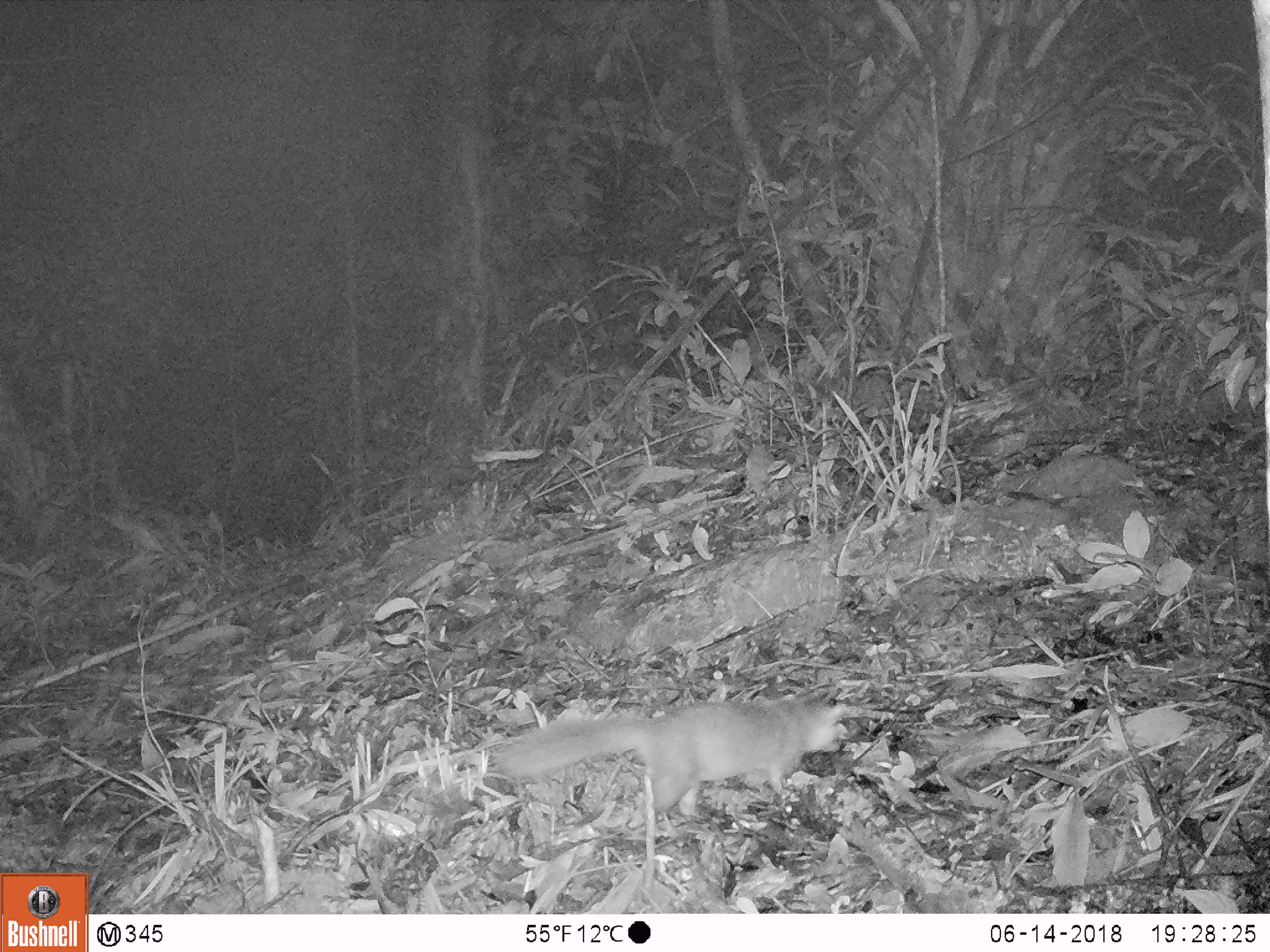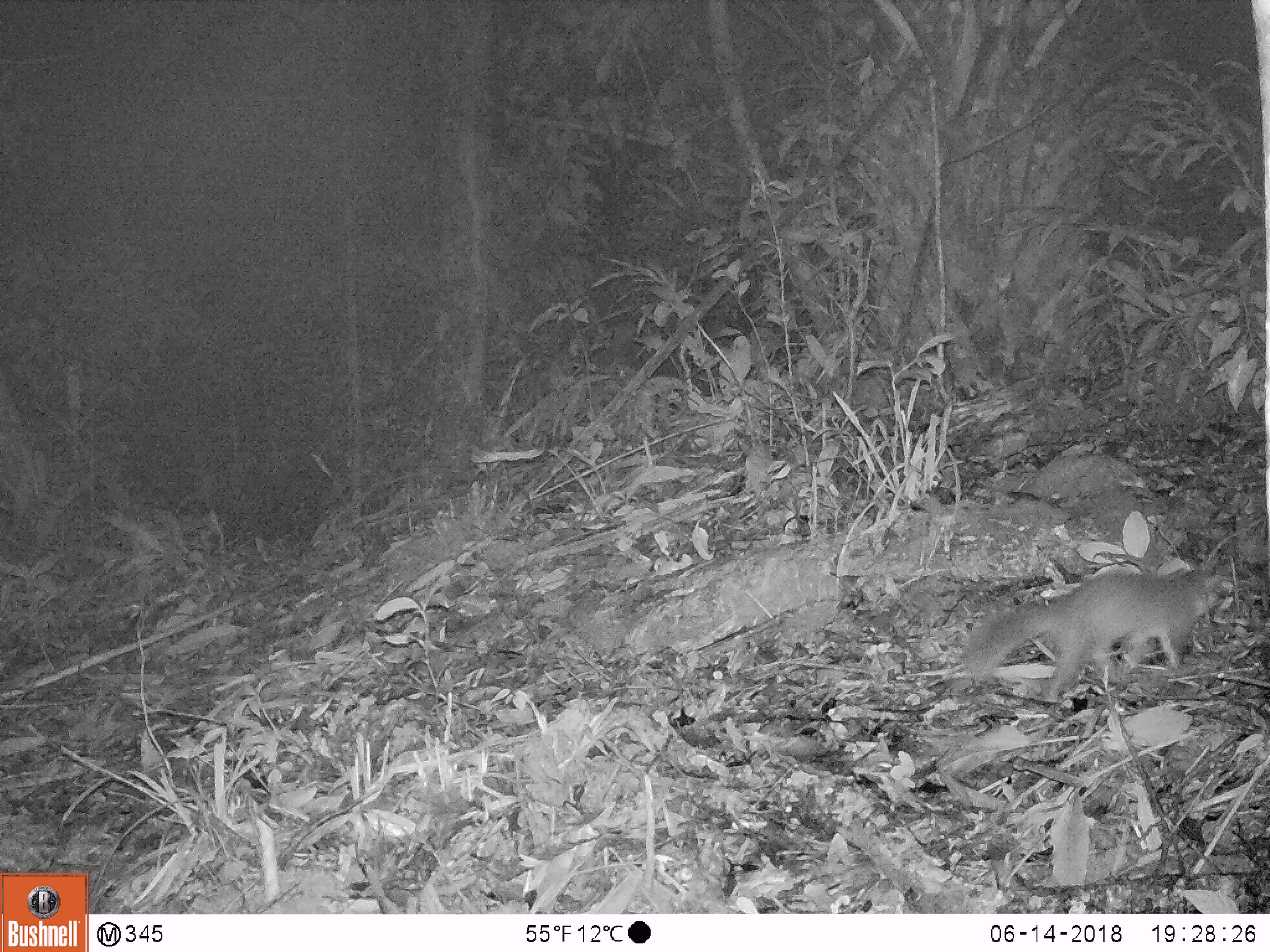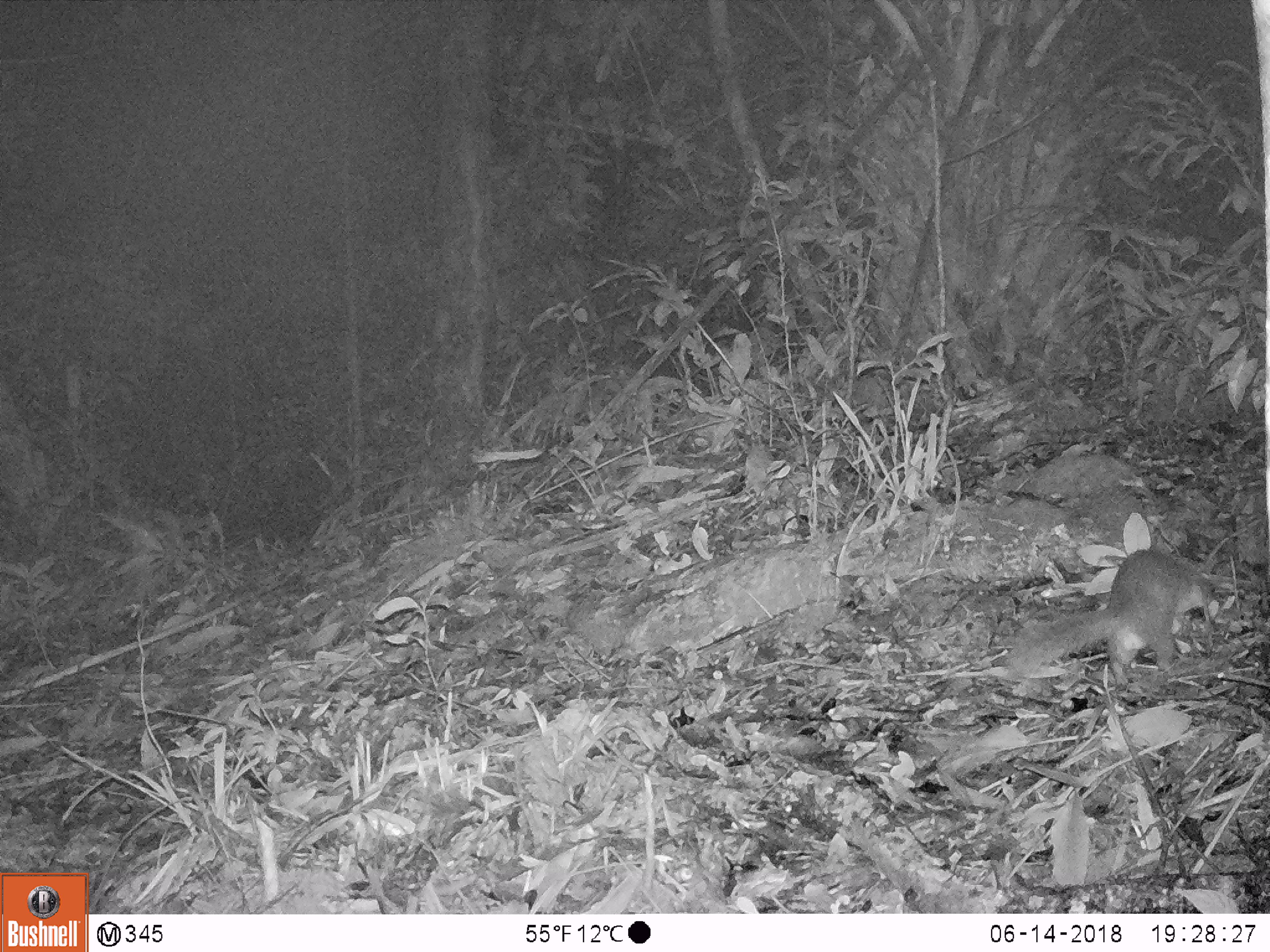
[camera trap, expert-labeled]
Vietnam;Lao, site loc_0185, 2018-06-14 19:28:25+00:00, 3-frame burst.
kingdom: Animalia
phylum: Chordata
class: Mammalia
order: Carnivora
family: Mustelidae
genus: Melogale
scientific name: Melogale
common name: ferret badger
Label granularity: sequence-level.